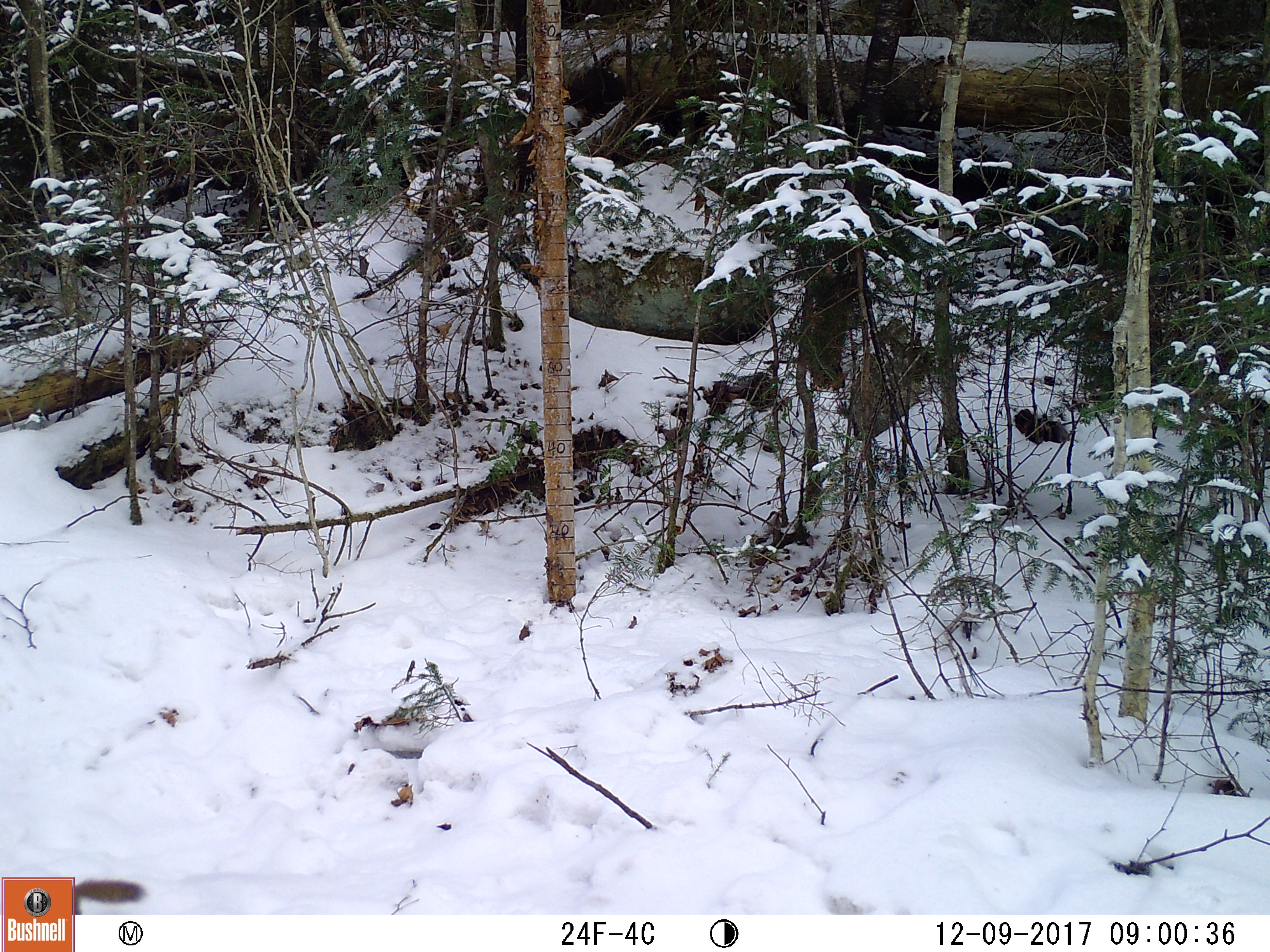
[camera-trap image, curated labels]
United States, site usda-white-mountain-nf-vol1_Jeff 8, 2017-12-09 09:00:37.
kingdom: Animalia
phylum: Chordata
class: Mammalia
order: Rodentia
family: Sciuridae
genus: Tamiasciurus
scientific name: Tamiasciurus hudsonicus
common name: red squirrel